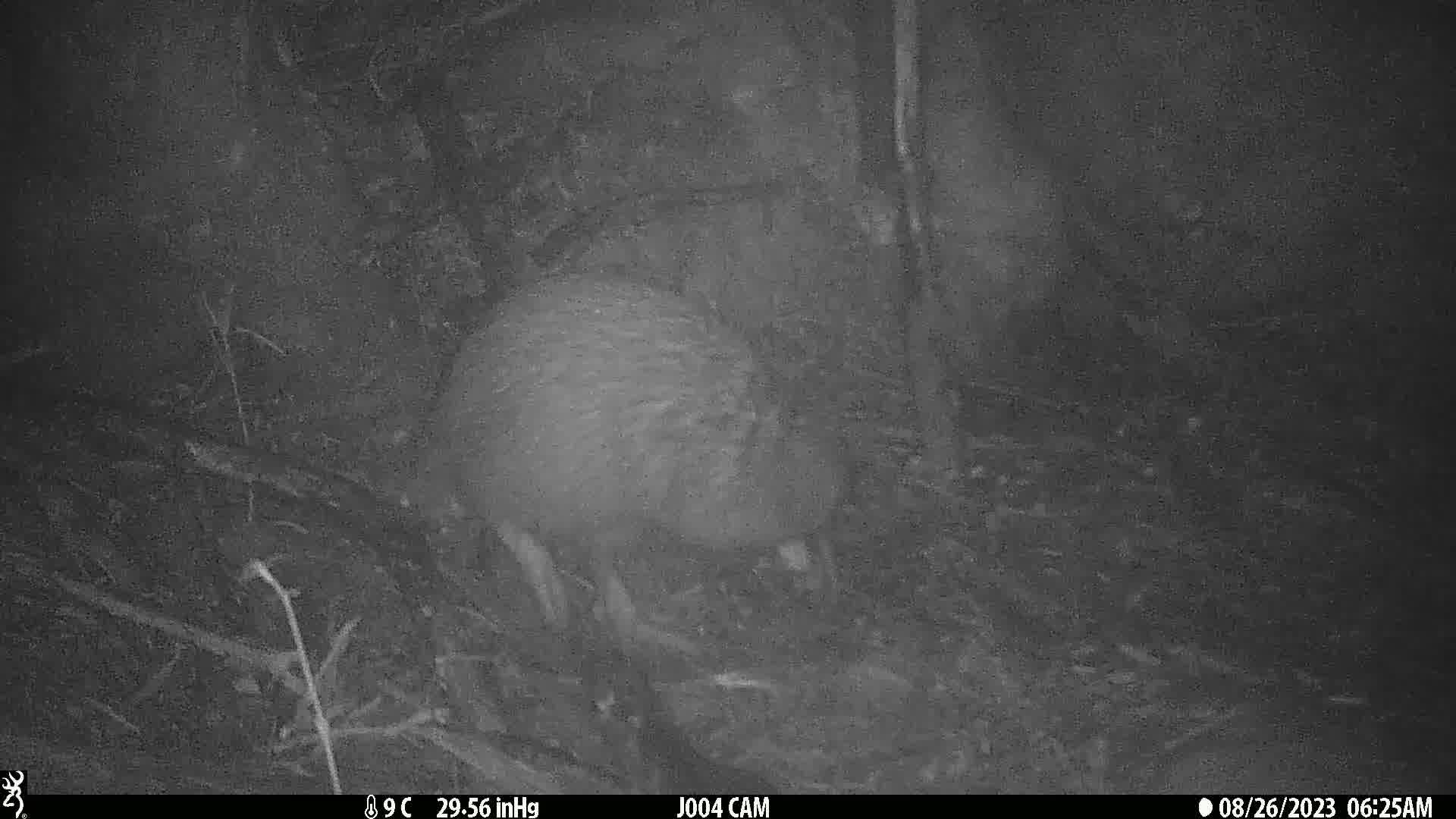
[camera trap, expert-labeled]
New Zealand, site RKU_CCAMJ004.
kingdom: Animalia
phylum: Chordata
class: Aves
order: Apterygiformes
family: Apterygidae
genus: Apteryx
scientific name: Apteryx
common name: kiwi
Kiwi (Apteryx).